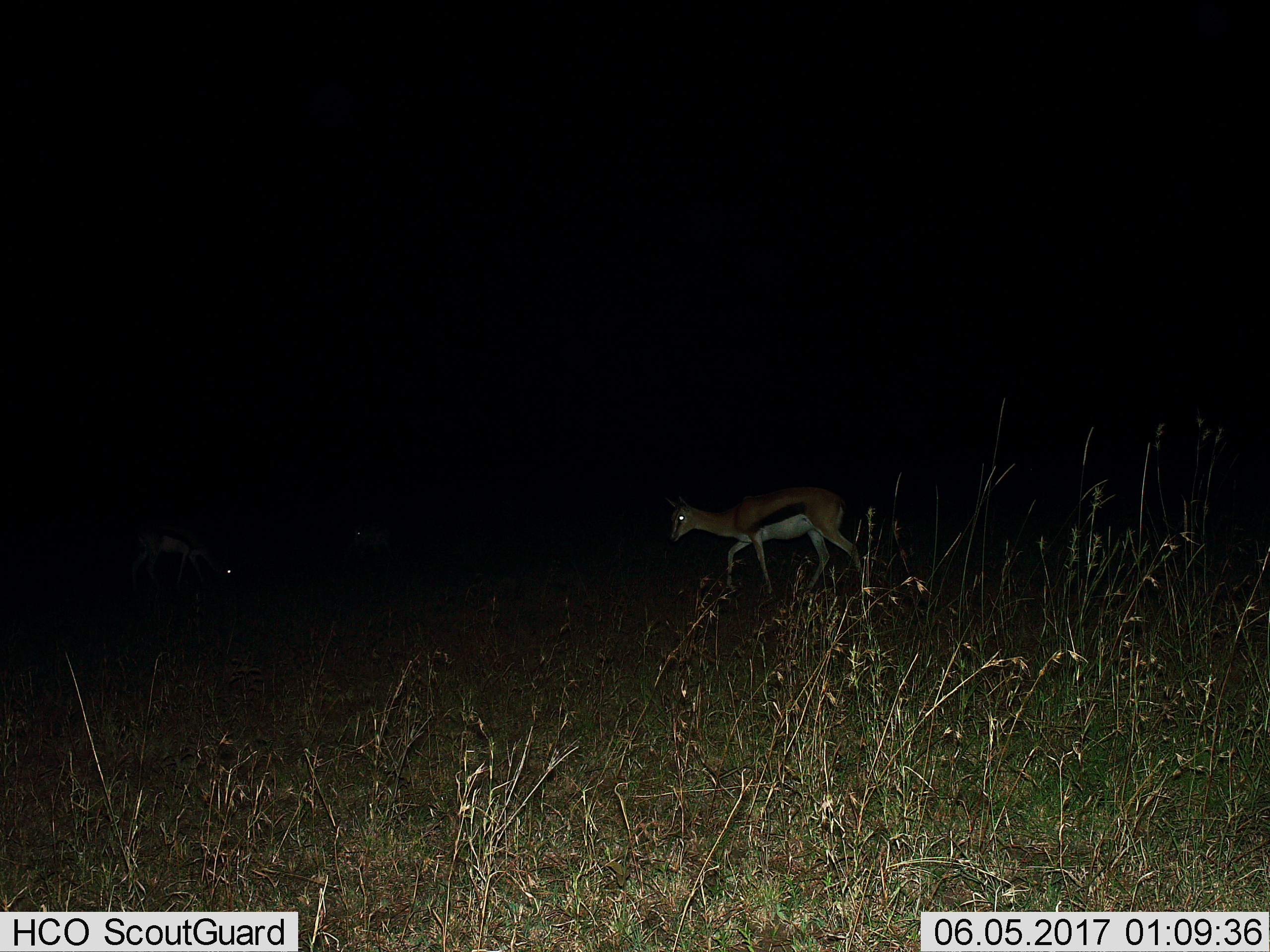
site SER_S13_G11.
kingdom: Animalia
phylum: Chordata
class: Mammalia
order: Artiodactyla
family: Bovidae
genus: Eudorcas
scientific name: Eudorcas thomsonii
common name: thomson's gazelle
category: gazellethomsons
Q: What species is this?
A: Gazellethomsons (thomson's gazelle) (Eudorcas thomsonii).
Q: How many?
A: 2.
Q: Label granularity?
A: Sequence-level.